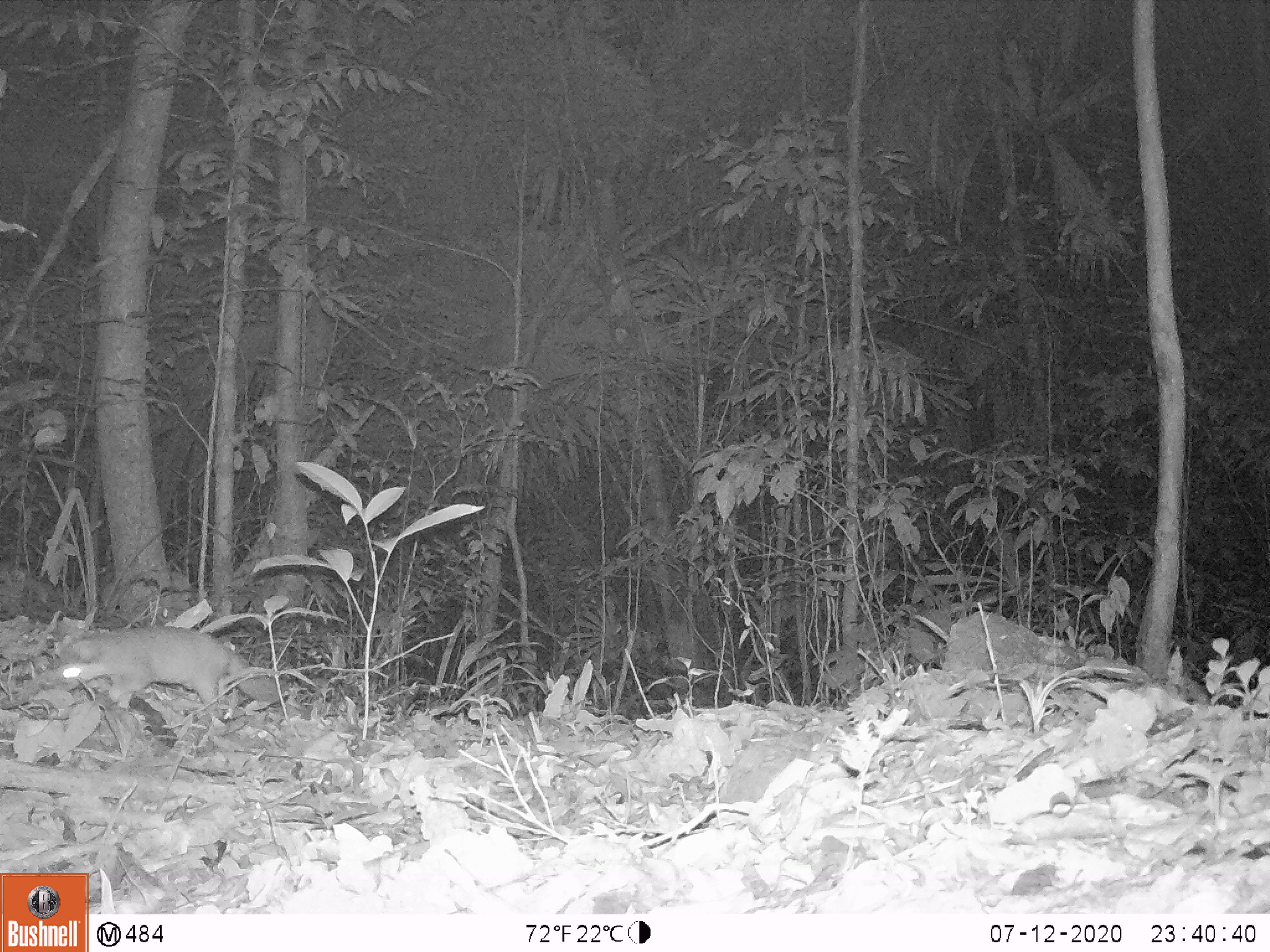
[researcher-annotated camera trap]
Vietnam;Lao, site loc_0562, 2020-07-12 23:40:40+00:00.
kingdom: Animalia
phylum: Chordata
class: Mammalia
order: Carnivora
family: Mustelidae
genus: Melogale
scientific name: Melogale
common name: ferret badger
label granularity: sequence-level